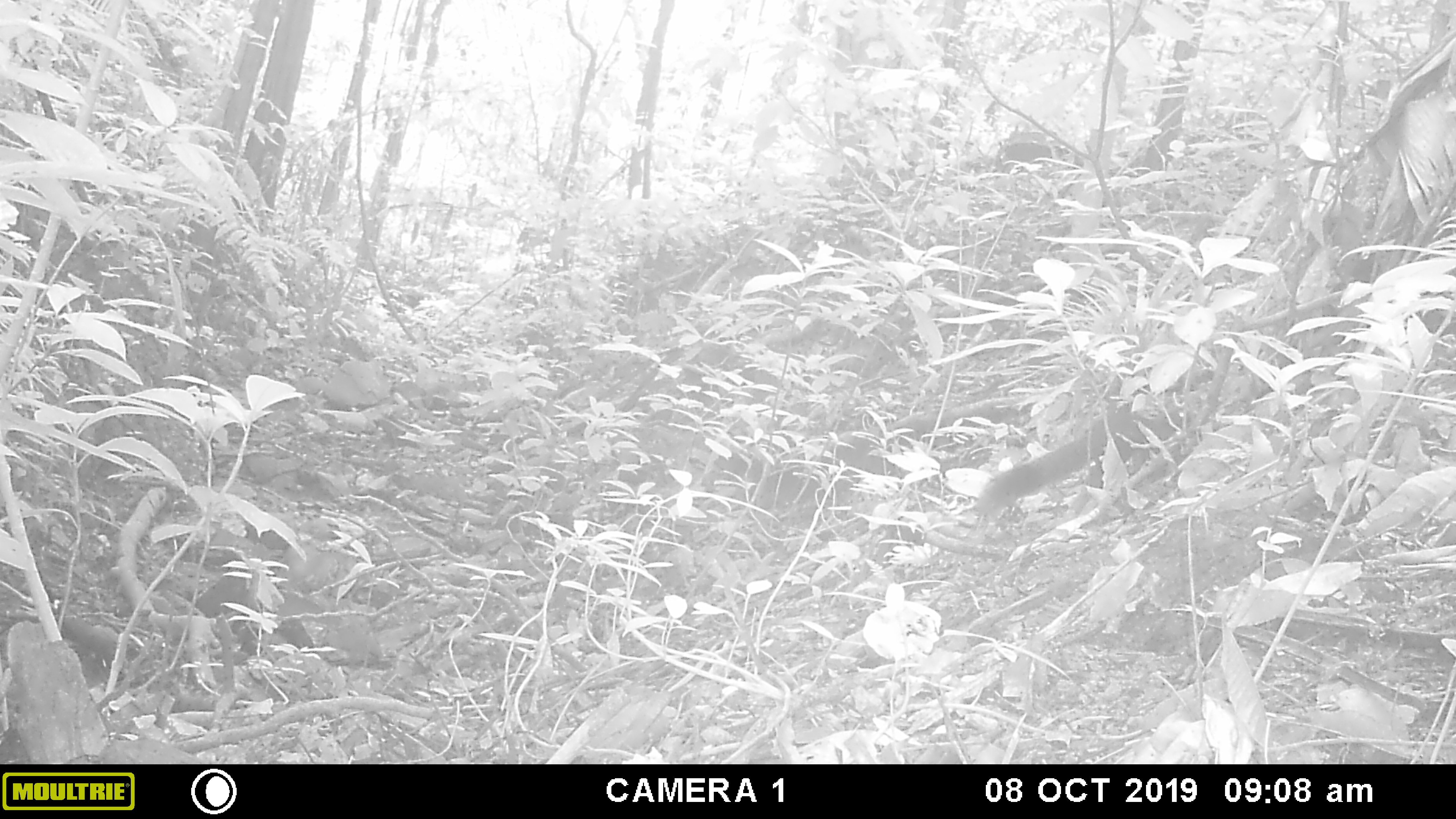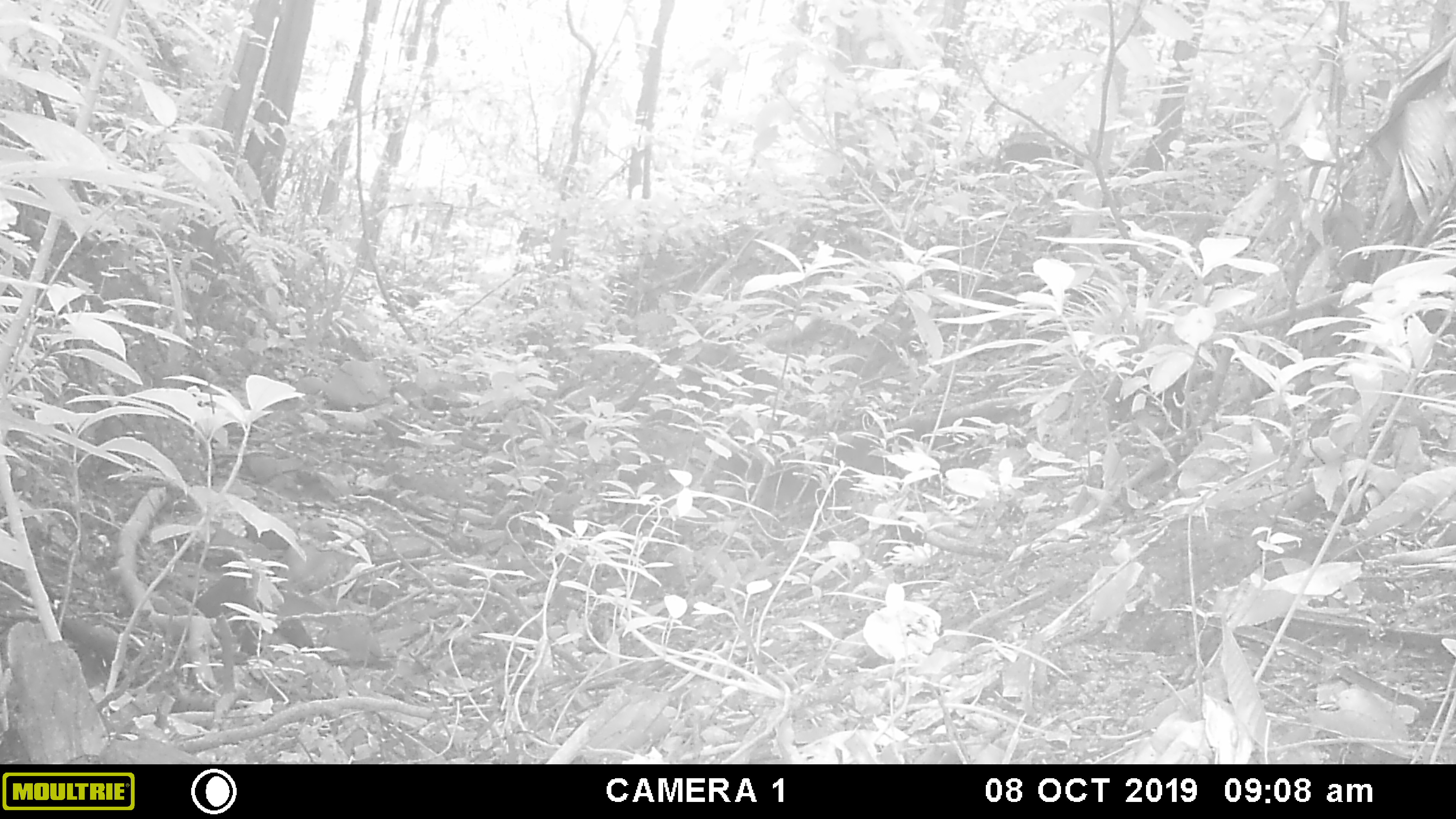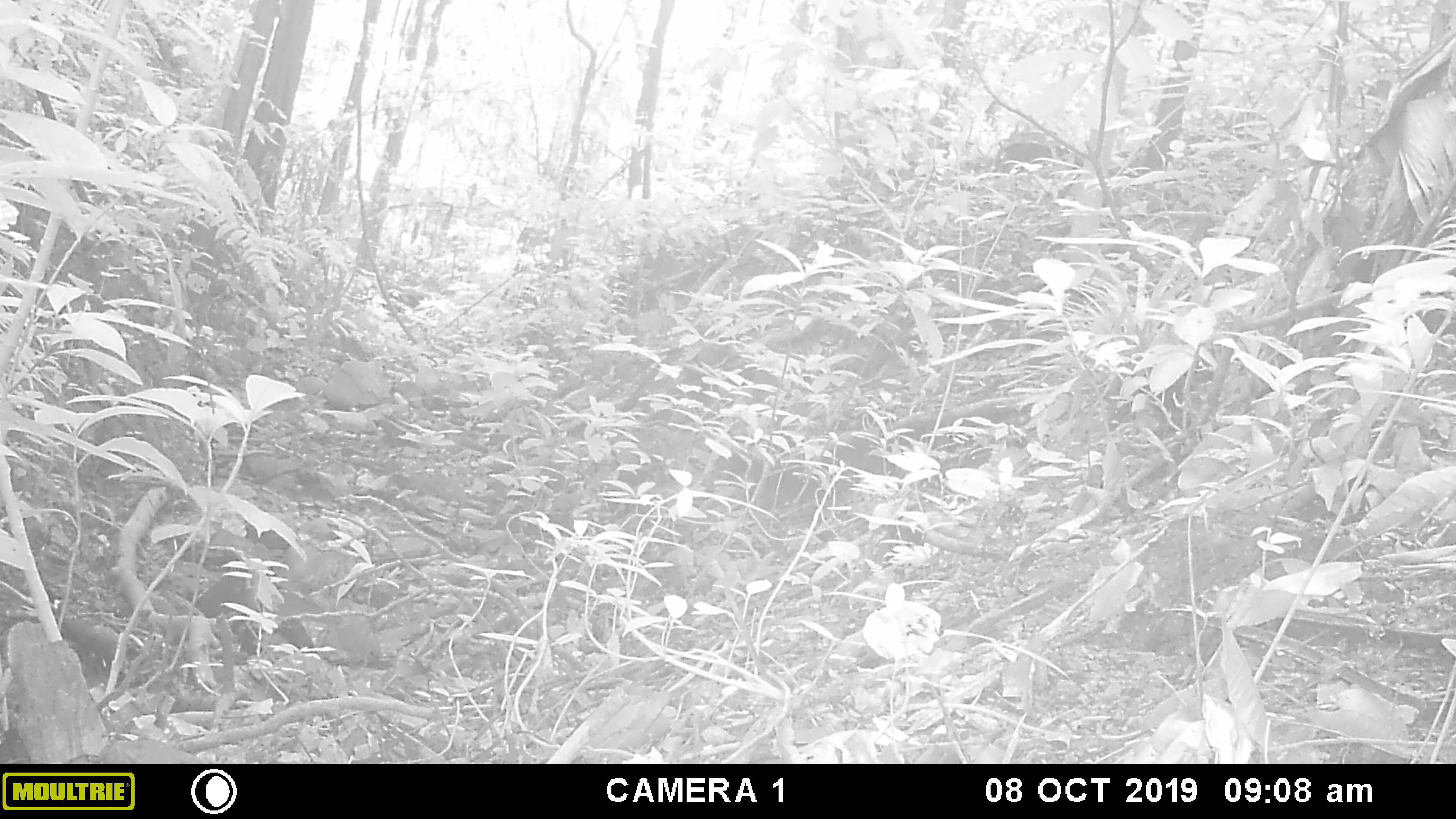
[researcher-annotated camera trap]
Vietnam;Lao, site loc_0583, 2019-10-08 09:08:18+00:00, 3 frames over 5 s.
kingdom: Animalia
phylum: Chordata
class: Mammalia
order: Rodentia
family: Sciuridae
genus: Callosciurus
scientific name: Callosciurus erythraeus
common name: pallas's squirrel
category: pallass squirrel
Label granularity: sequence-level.